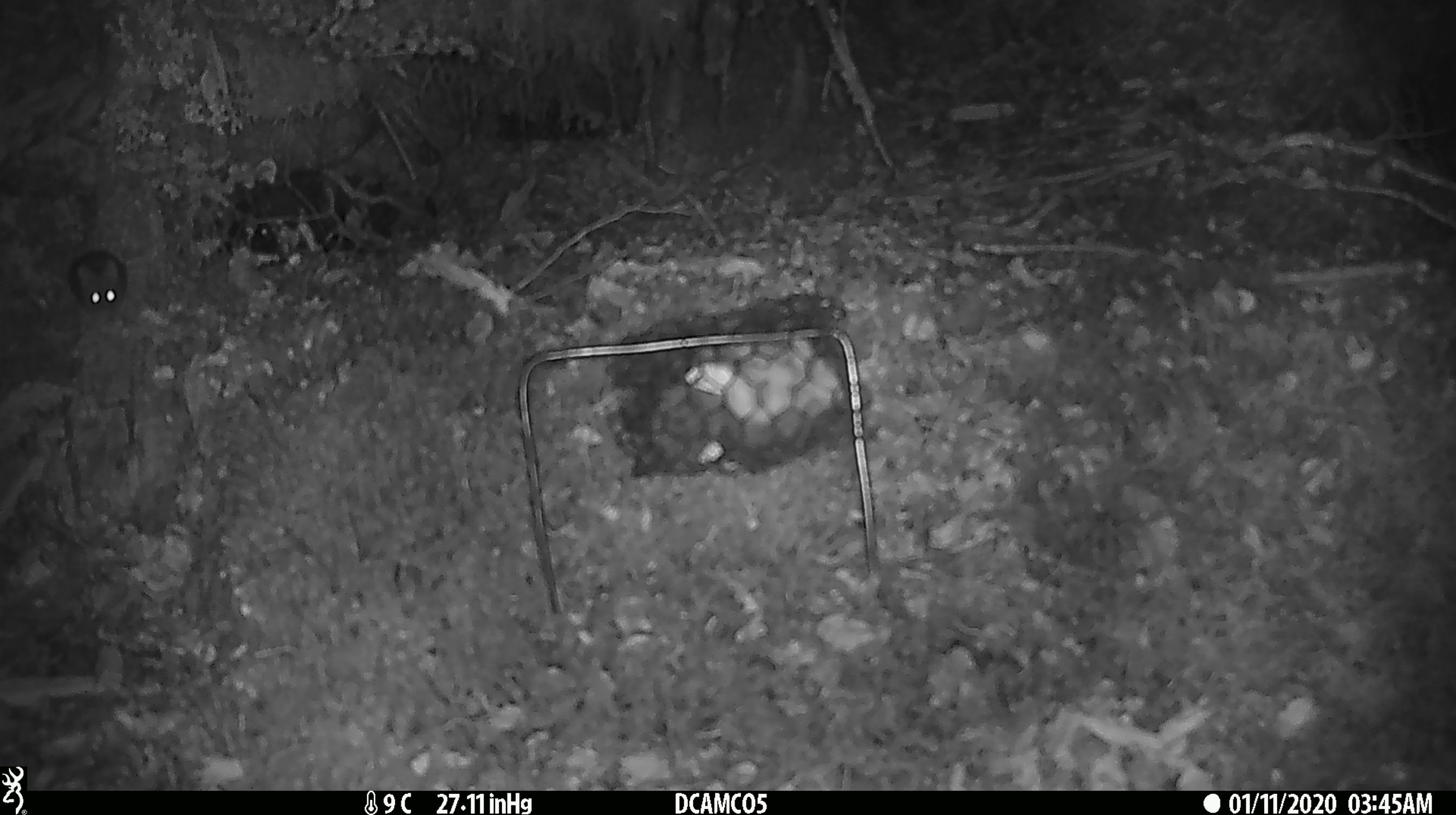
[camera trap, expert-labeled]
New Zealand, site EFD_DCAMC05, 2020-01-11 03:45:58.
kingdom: Animalia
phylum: Chordata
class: Mammalia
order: Rodentia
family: Muridae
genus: Mus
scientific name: Mus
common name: mouse